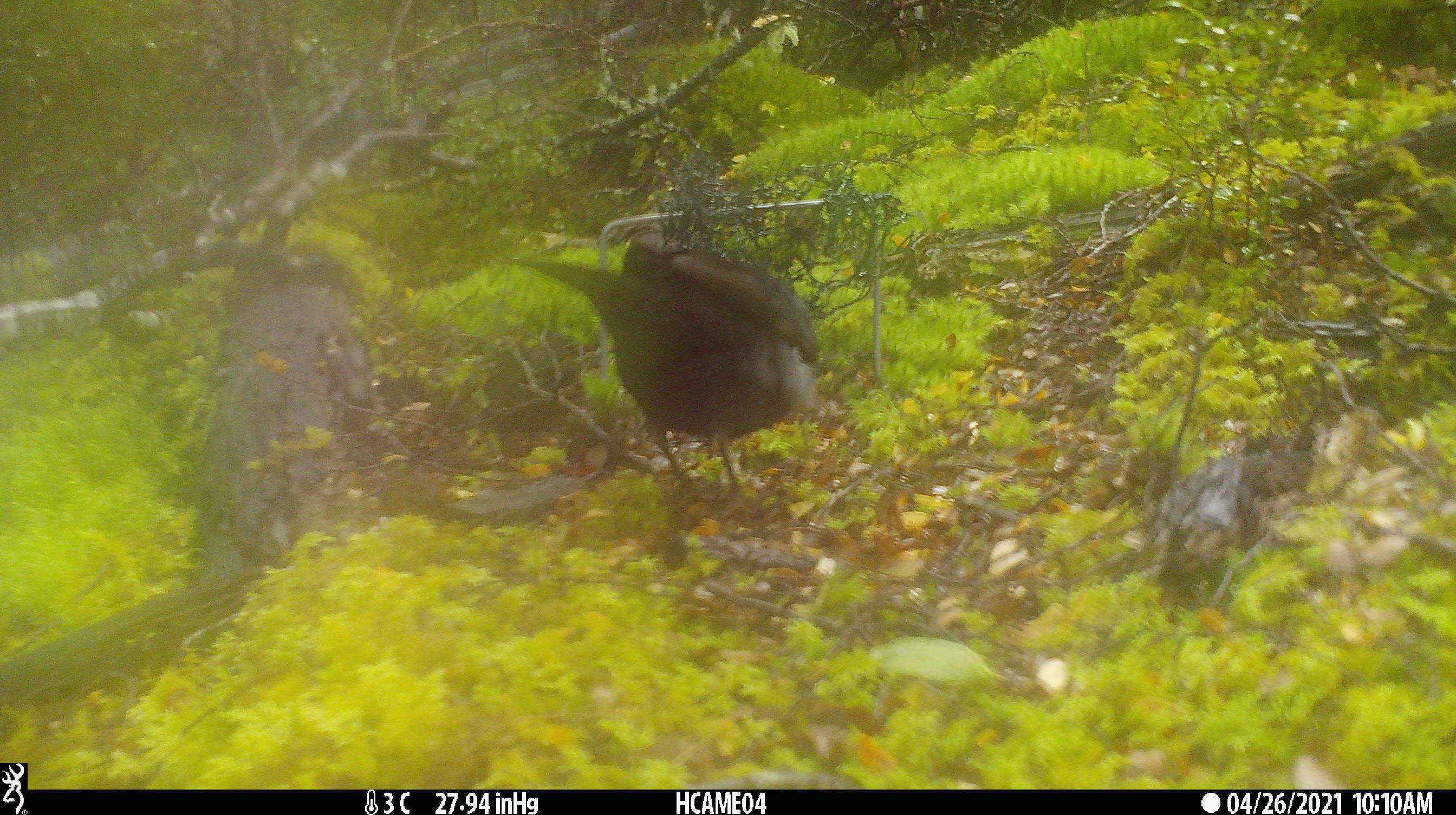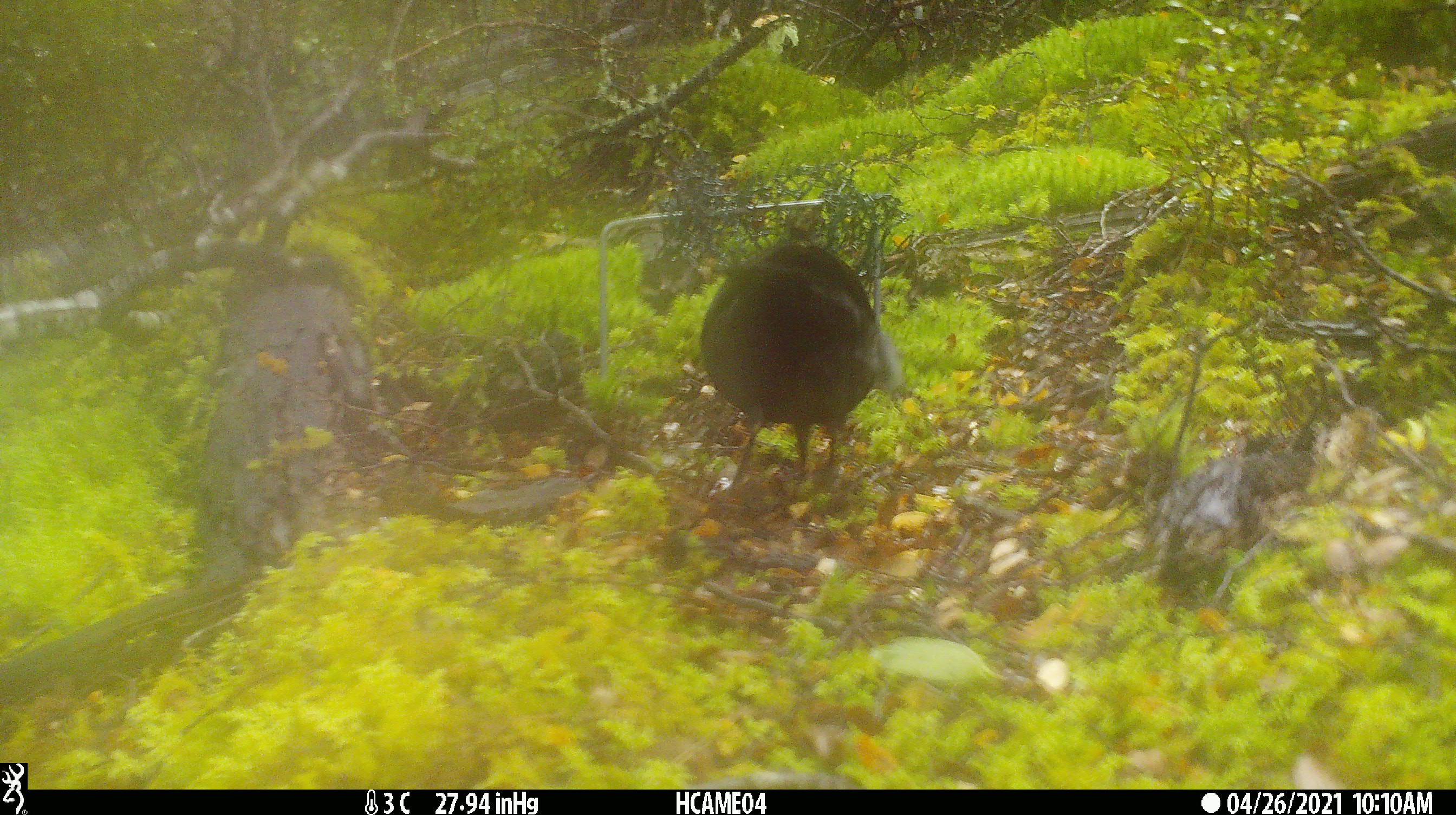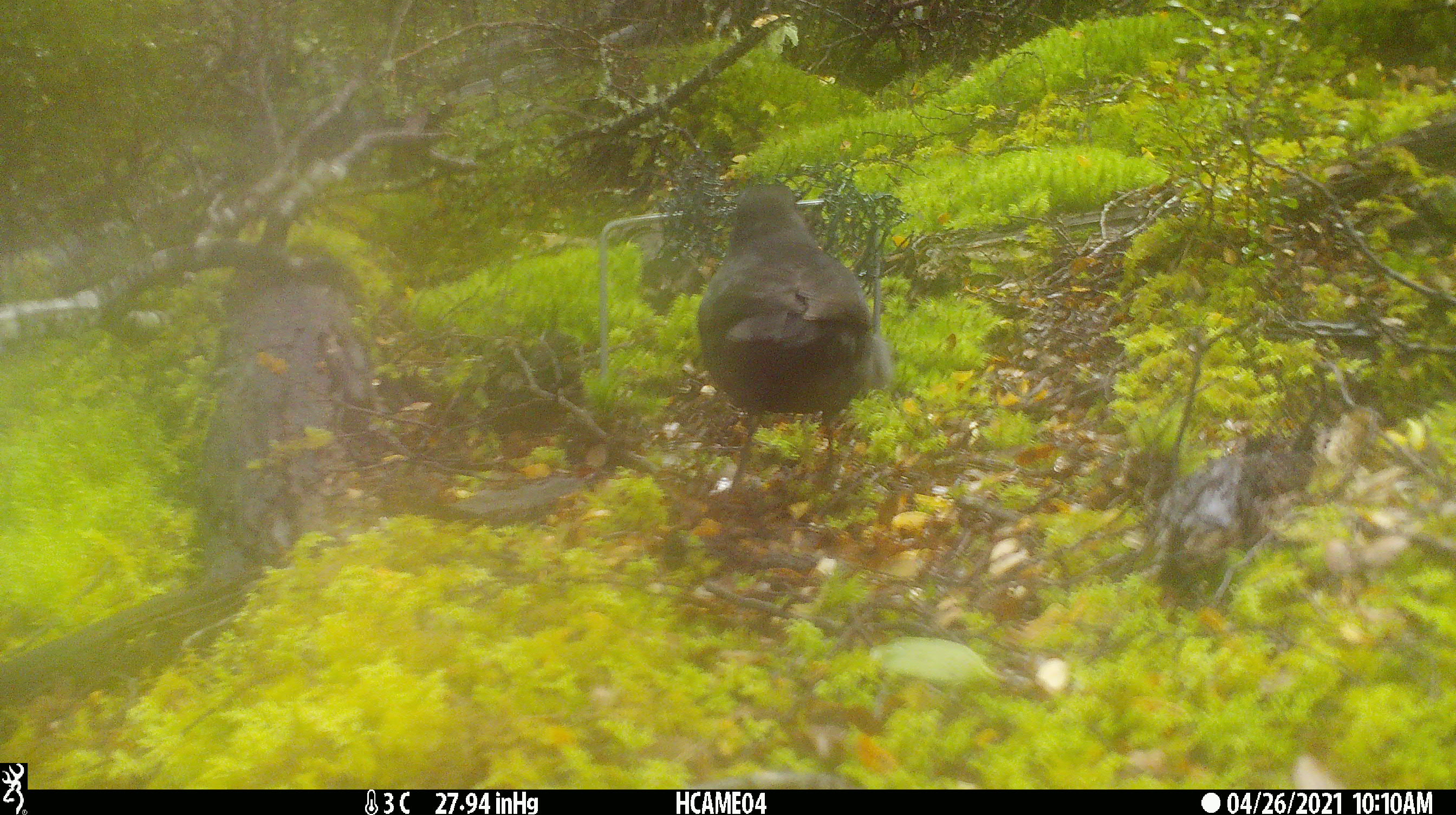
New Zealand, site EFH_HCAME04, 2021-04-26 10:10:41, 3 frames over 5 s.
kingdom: Animalia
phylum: Chordata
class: Aves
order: Passeriformes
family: Turdidae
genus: Turdus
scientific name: Turdus merula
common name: eurasian blackbird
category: blackbird